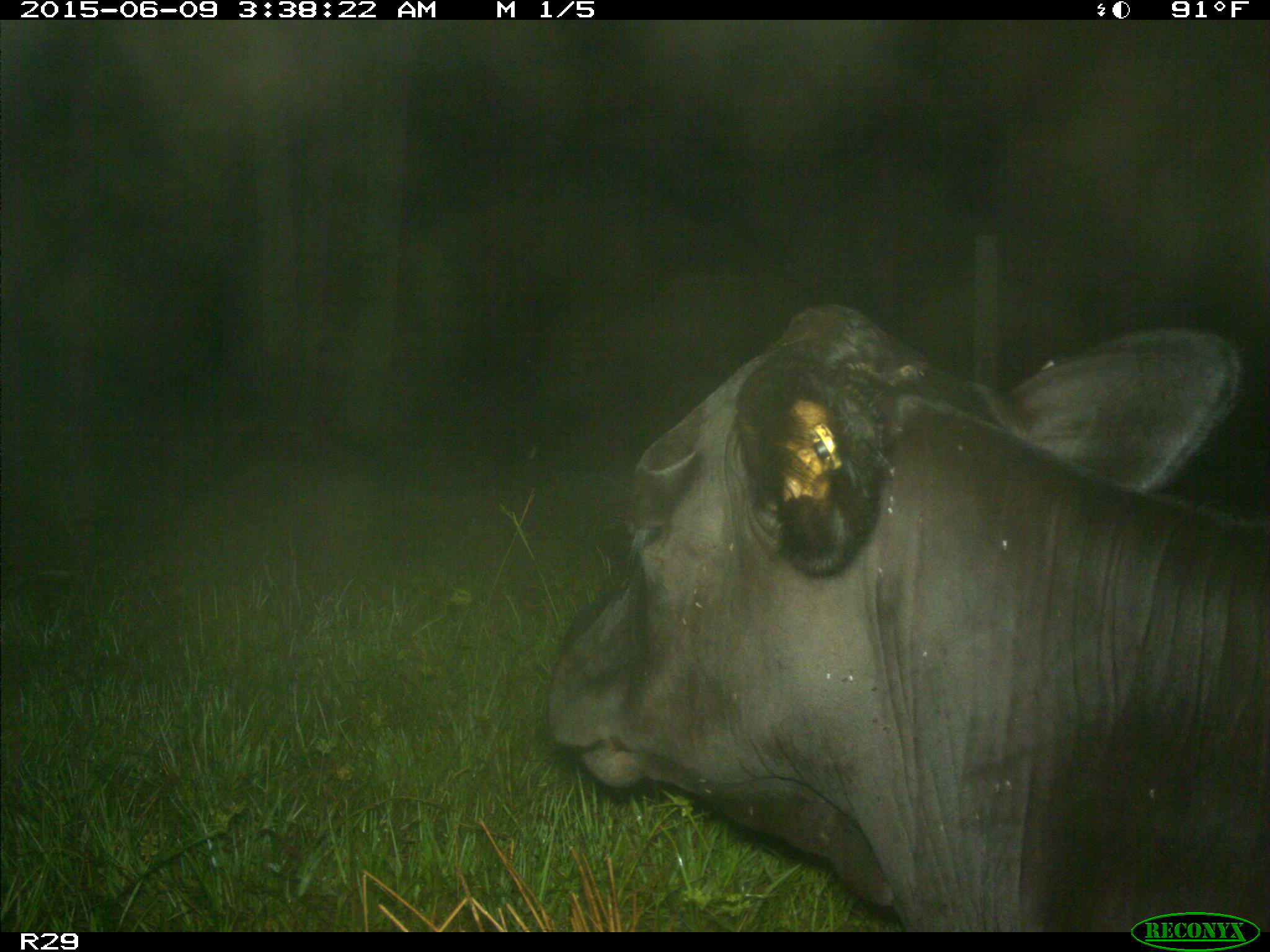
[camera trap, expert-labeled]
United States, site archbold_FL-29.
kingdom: Animalia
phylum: Chordata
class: Mammalia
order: Artiodactyla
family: Bovidae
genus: Bos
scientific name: Bos taurus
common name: domestic cow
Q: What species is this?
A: Bos taurus (domestic cow).